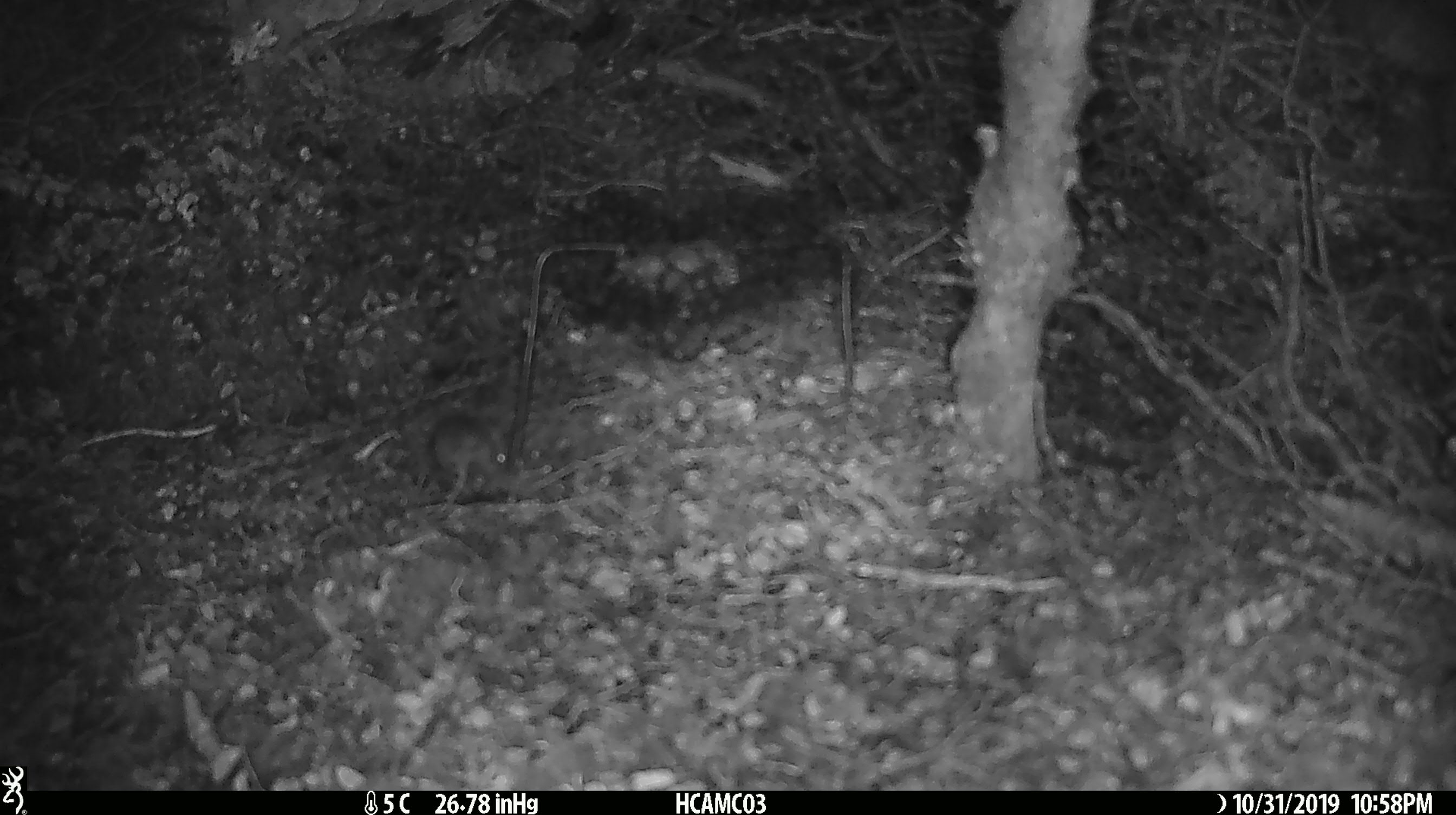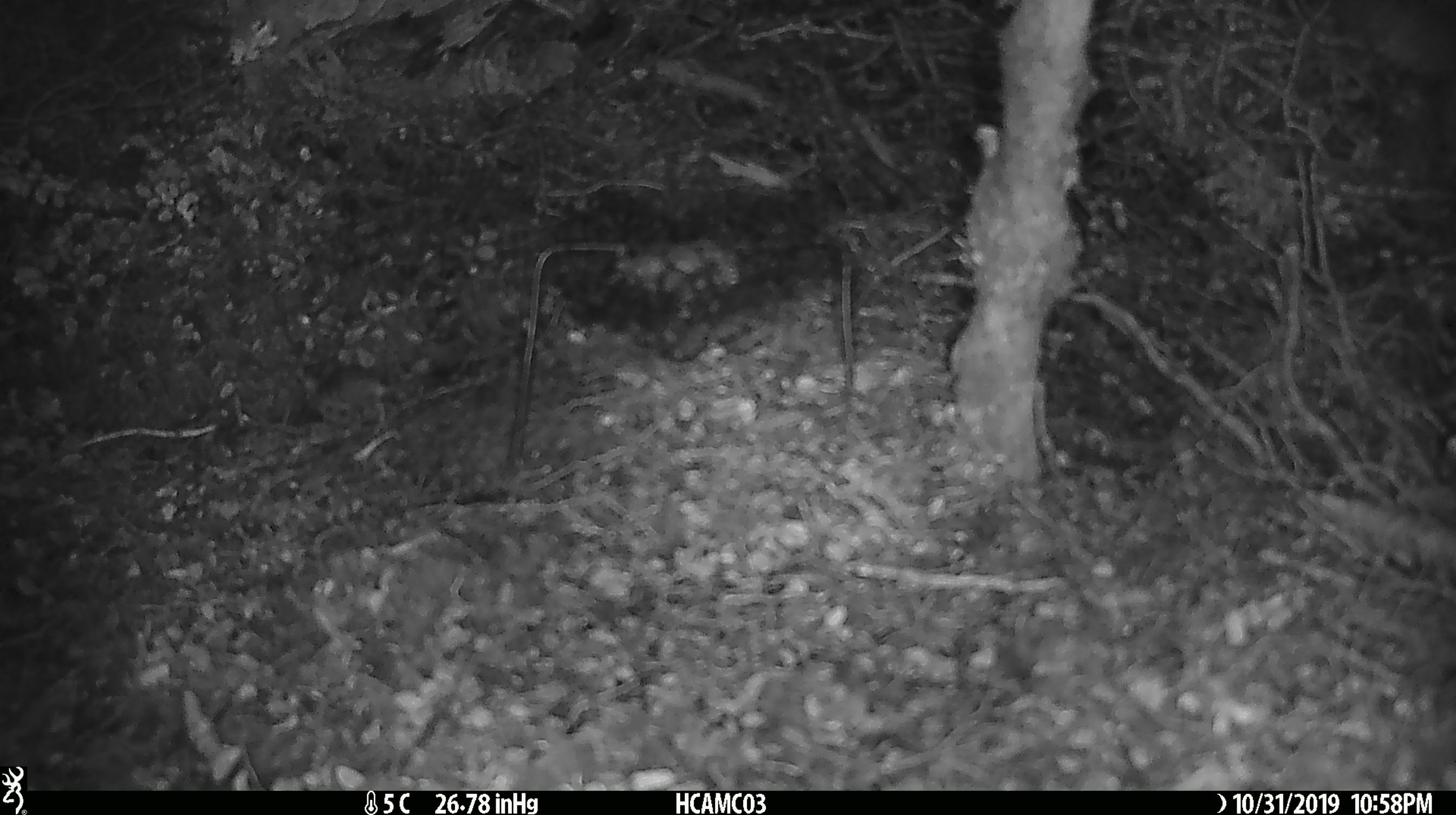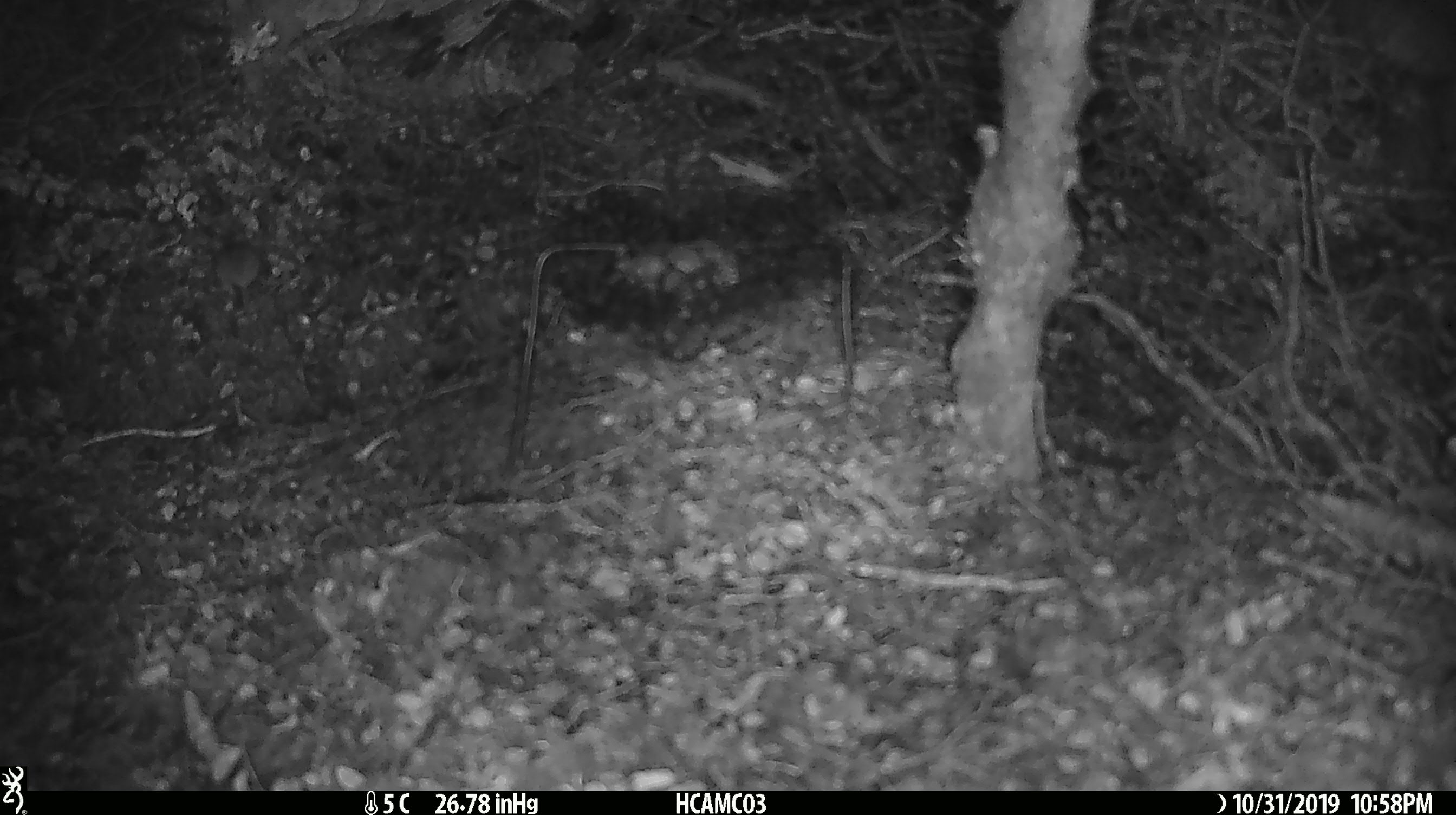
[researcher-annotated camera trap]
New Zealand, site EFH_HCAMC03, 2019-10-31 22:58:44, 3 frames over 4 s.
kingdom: Animalia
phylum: Chordata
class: Mammalia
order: Rodentia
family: Muridae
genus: Mus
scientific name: Mus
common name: mouse